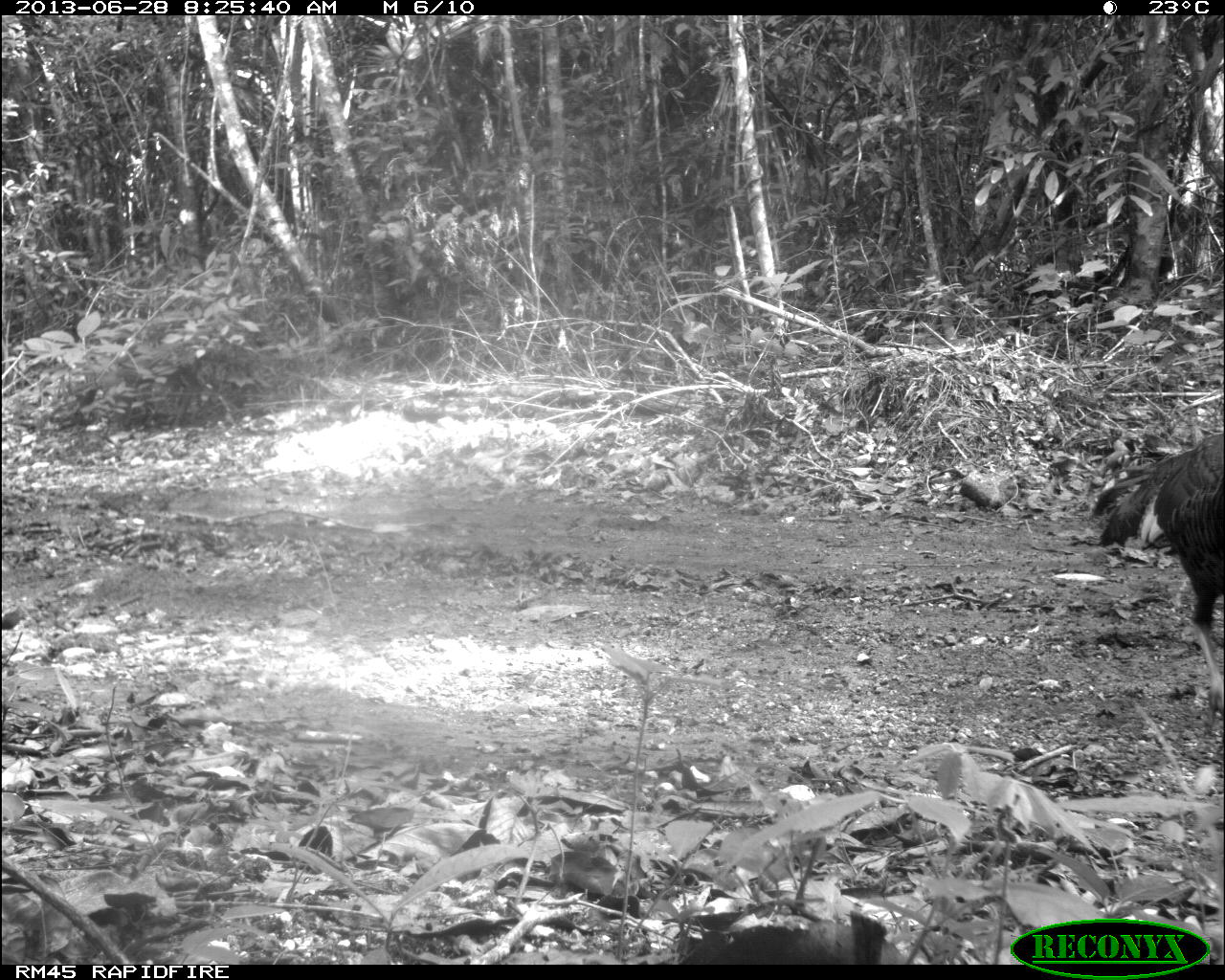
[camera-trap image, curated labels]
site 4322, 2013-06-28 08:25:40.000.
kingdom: Animalia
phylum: Chordata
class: Aves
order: Galliformes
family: Phasianidae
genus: Meleagris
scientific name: Meleagris ocellata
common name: ocellated turkey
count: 1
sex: male